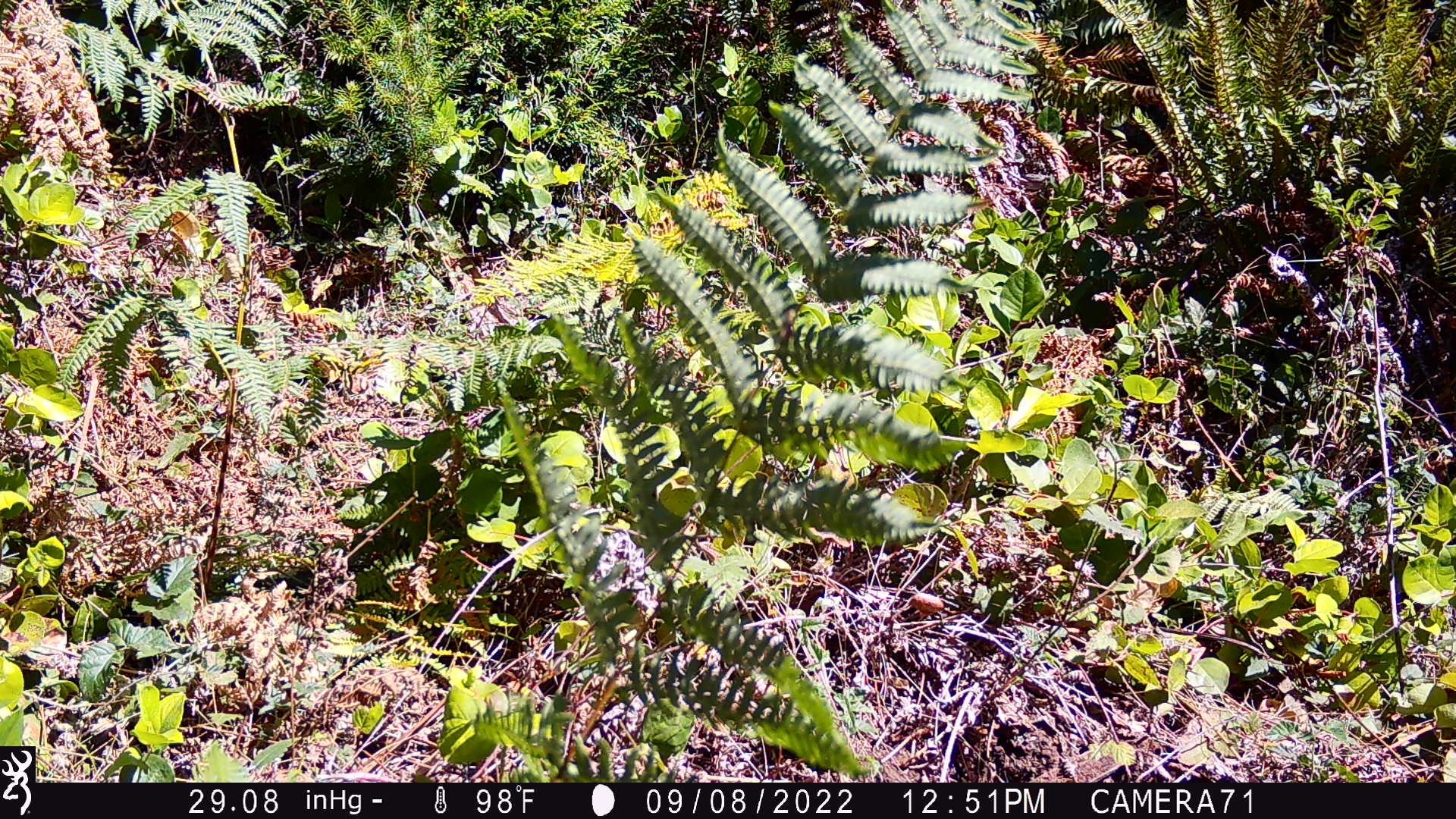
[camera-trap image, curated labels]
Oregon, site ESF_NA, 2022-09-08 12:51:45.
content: no animal present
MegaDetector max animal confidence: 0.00